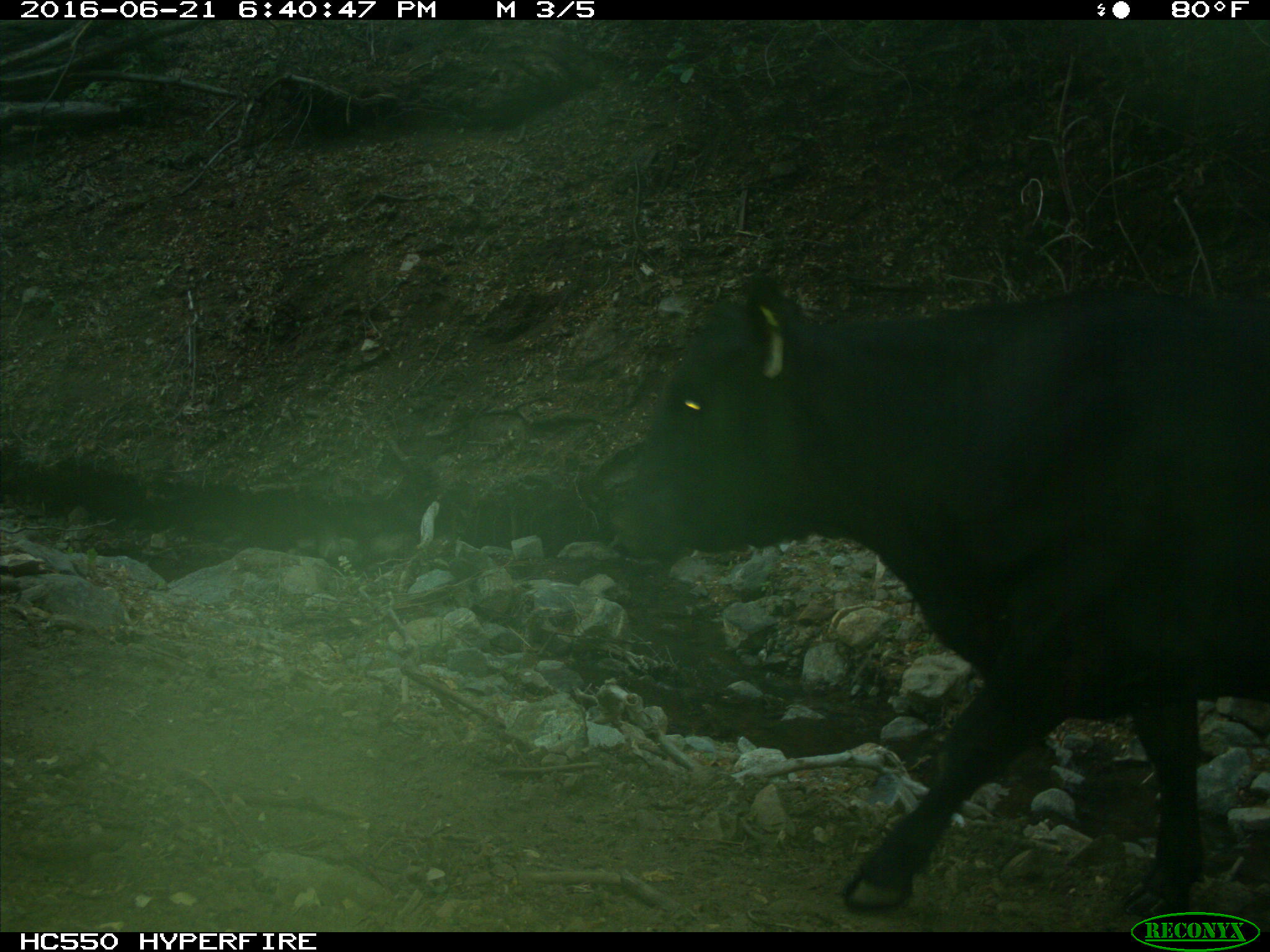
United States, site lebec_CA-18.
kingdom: Animalia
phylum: Chordata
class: Mammalia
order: Artiodactyla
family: Bovidae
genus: Bos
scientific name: Bos taurus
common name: domestic cow